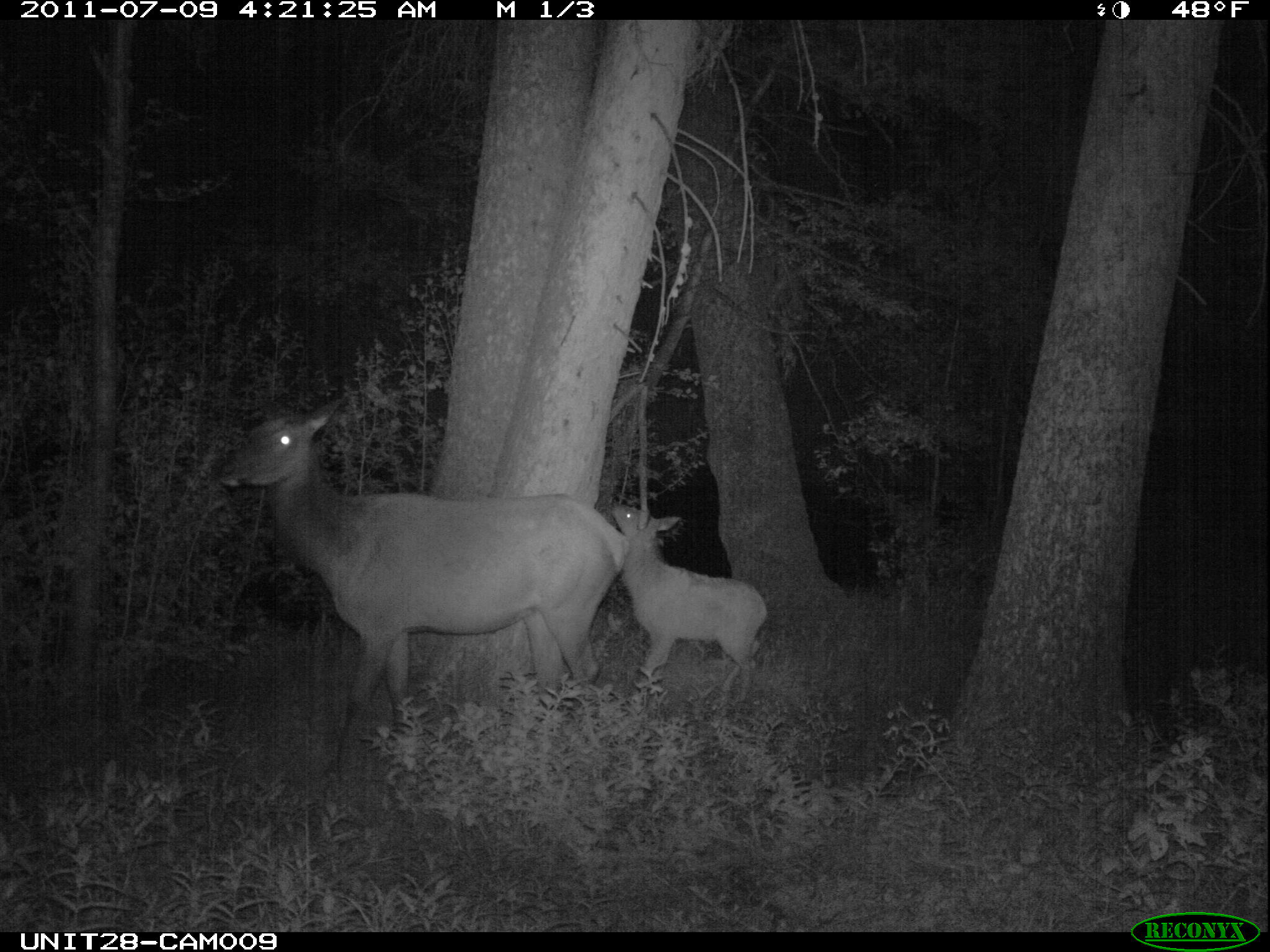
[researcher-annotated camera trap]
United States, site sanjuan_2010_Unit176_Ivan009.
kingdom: Animalia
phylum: Chordata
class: Mammalia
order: Artiodactyla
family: Cervidae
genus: Cervus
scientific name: Cervus elaphus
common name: red deer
Cervus elaphus (red deer).